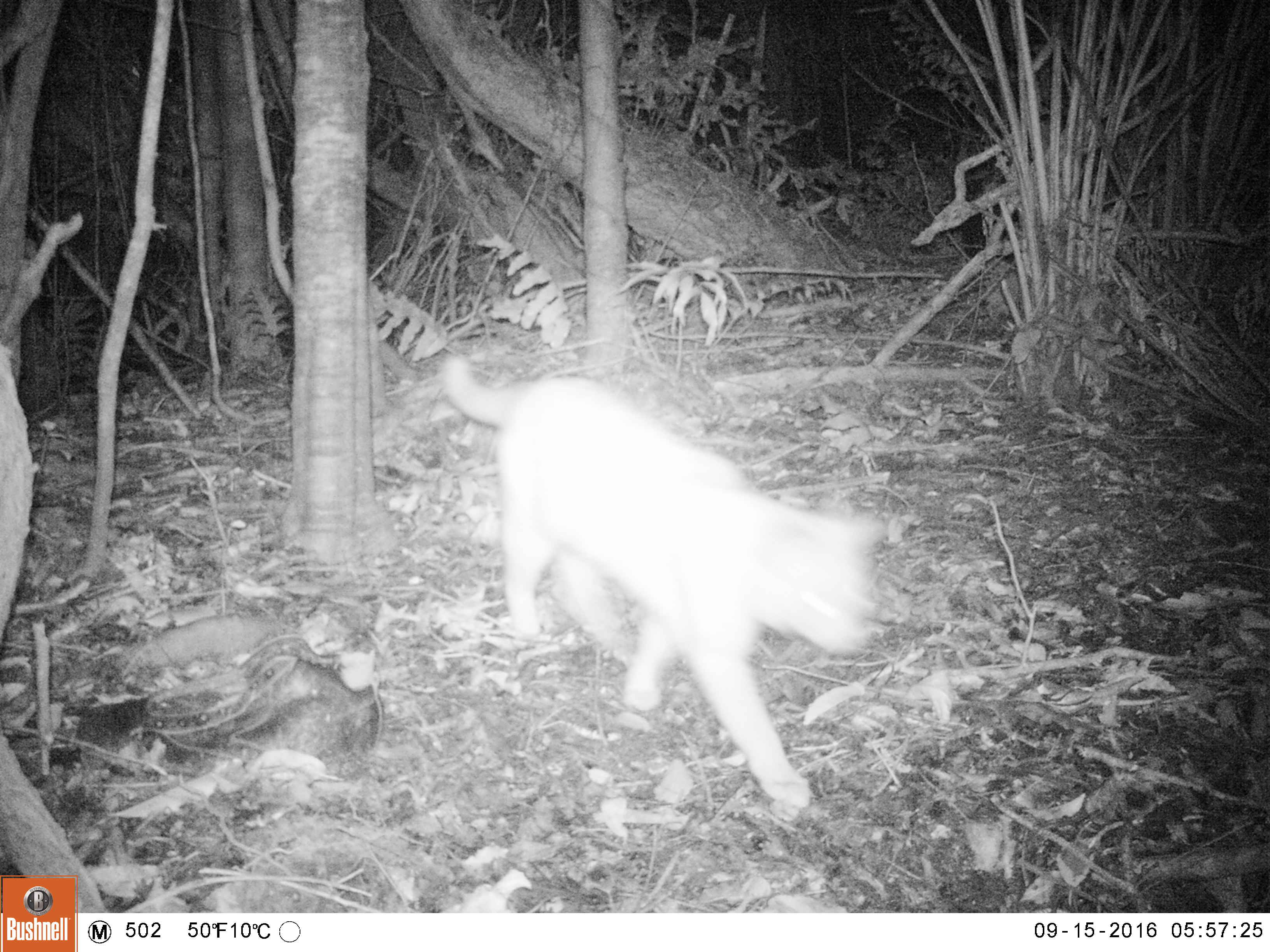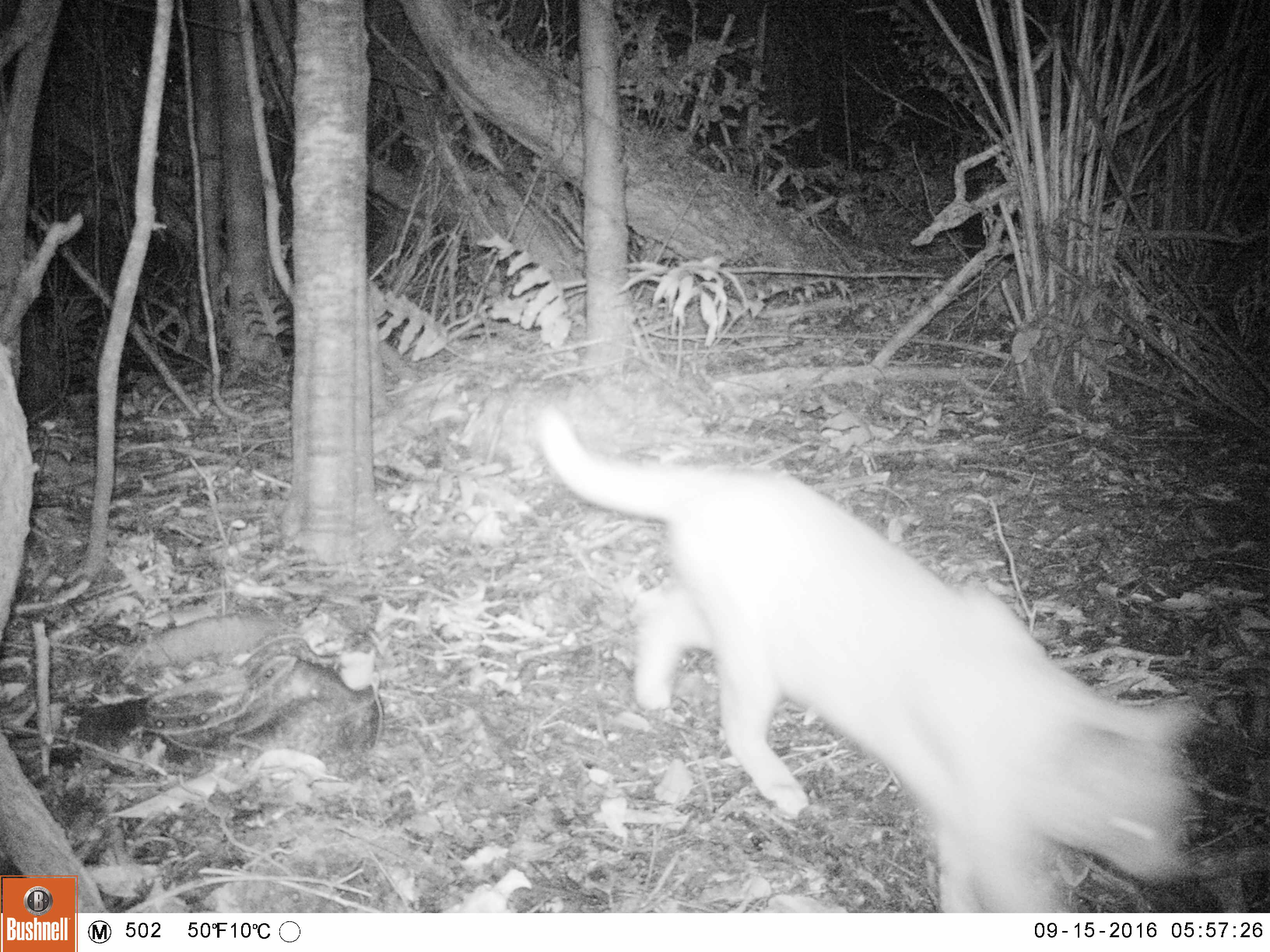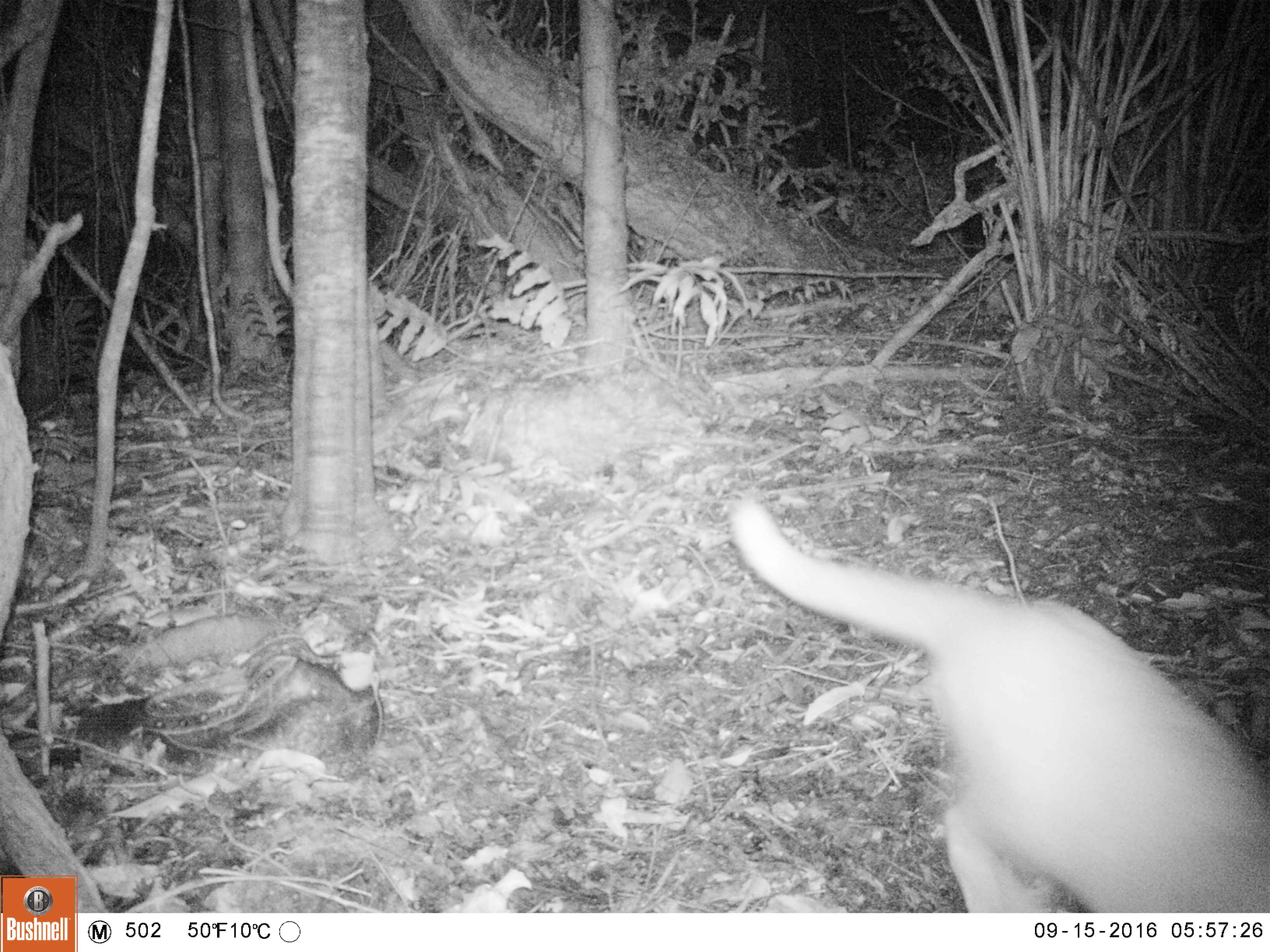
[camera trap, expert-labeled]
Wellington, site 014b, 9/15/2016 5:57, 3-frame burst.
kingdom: Animalia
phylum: Chordata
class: Mammalia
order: Carnivora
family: Felidae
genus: Felis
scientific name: Felis catus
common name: cat